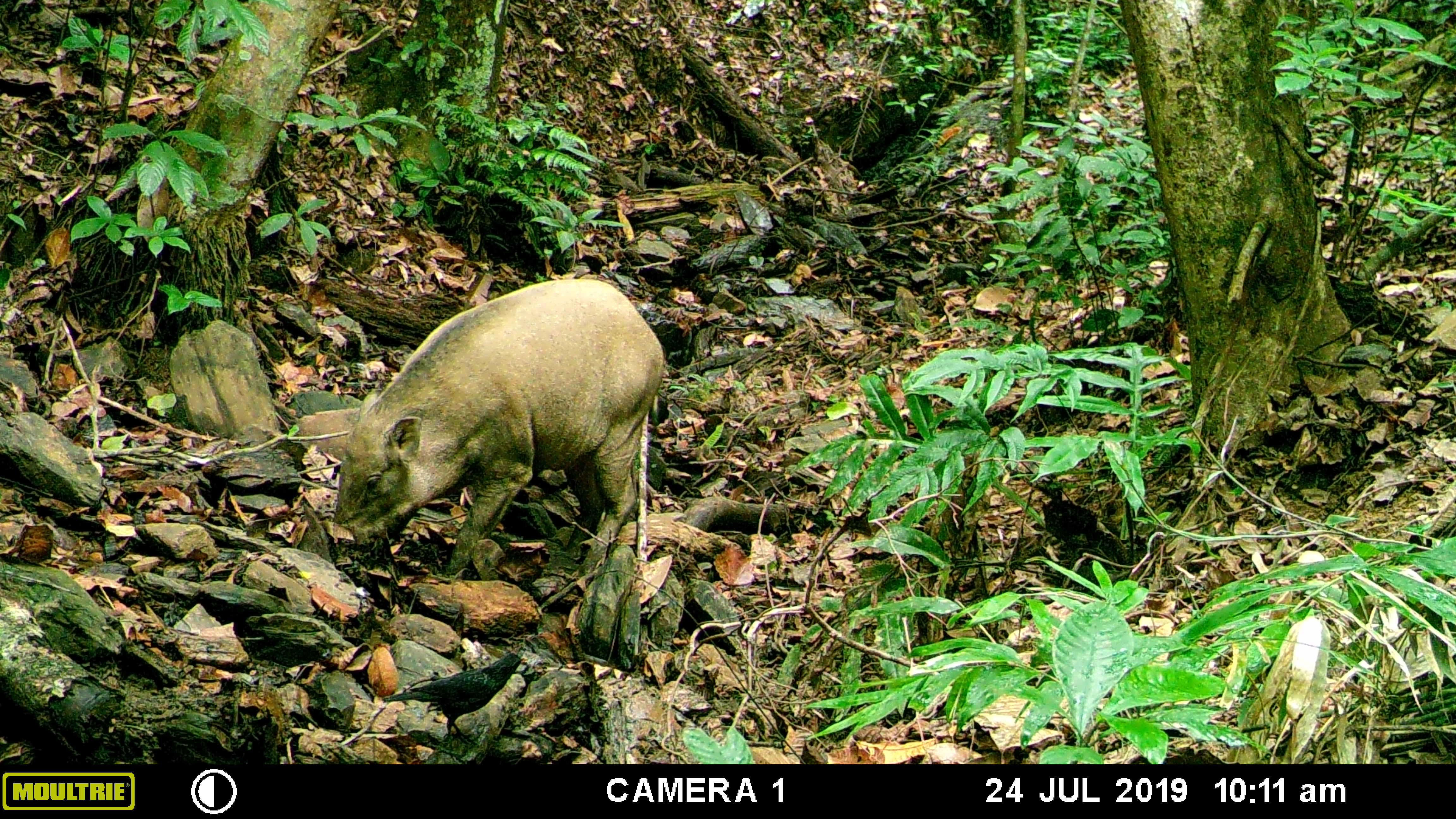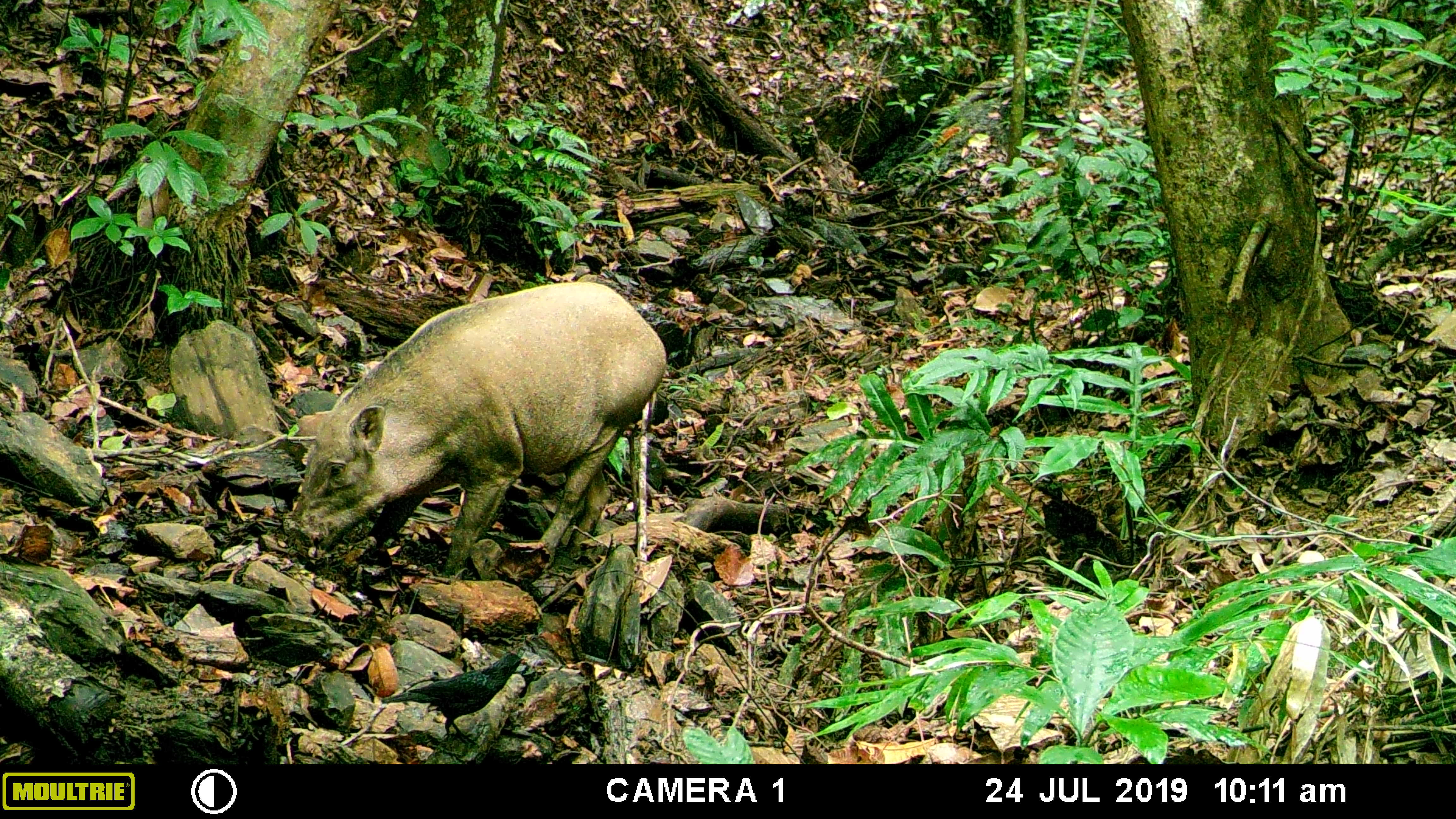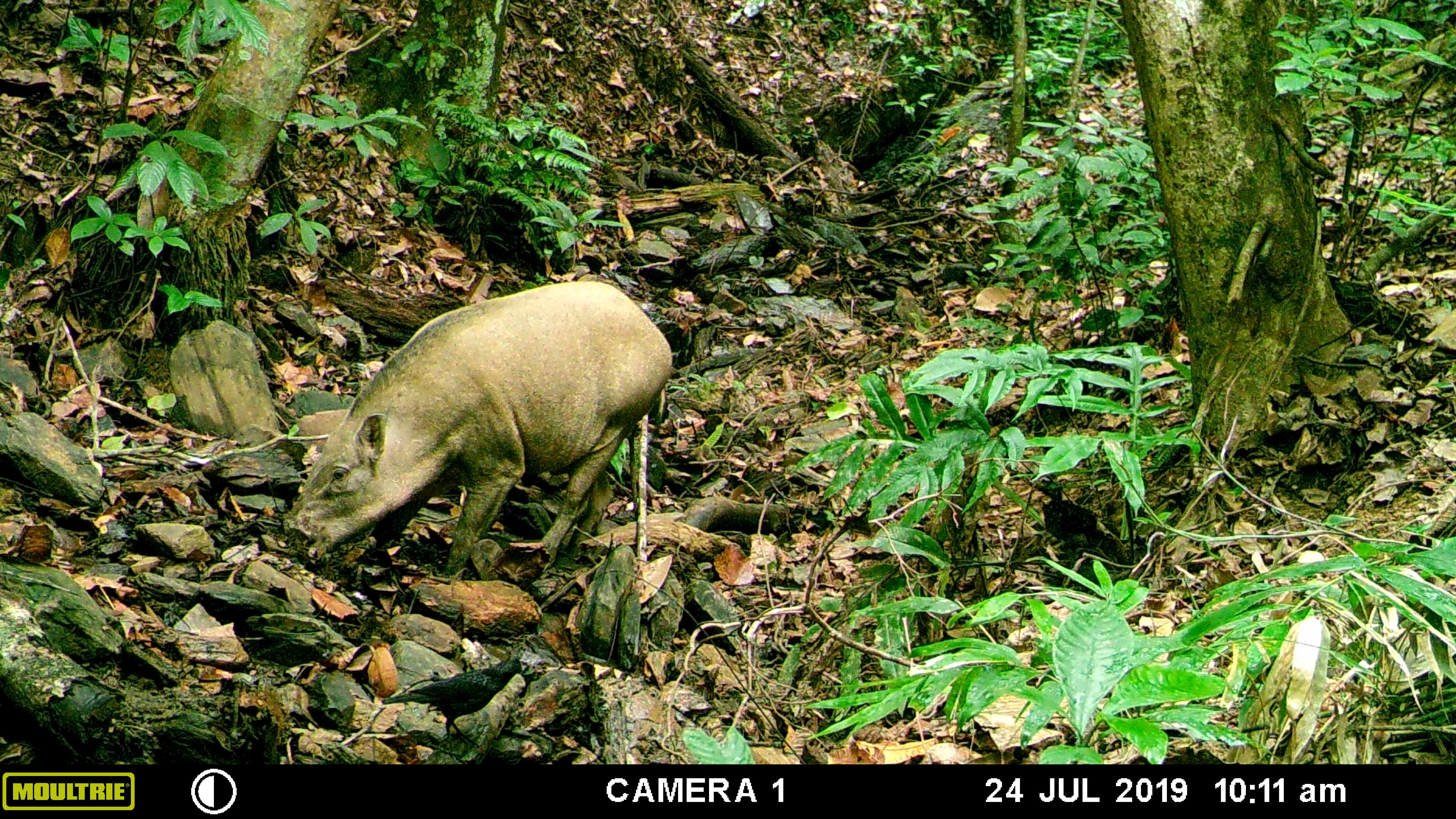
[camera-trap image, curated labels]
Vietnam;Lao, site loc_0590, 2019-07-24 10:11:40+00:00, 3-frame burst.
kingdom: Animalia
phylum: Chordata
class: Mammalia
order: Artiodactyla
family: Suidae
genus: Sus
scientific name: Sus scrofa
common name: eurasian wild pig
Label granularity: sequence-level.